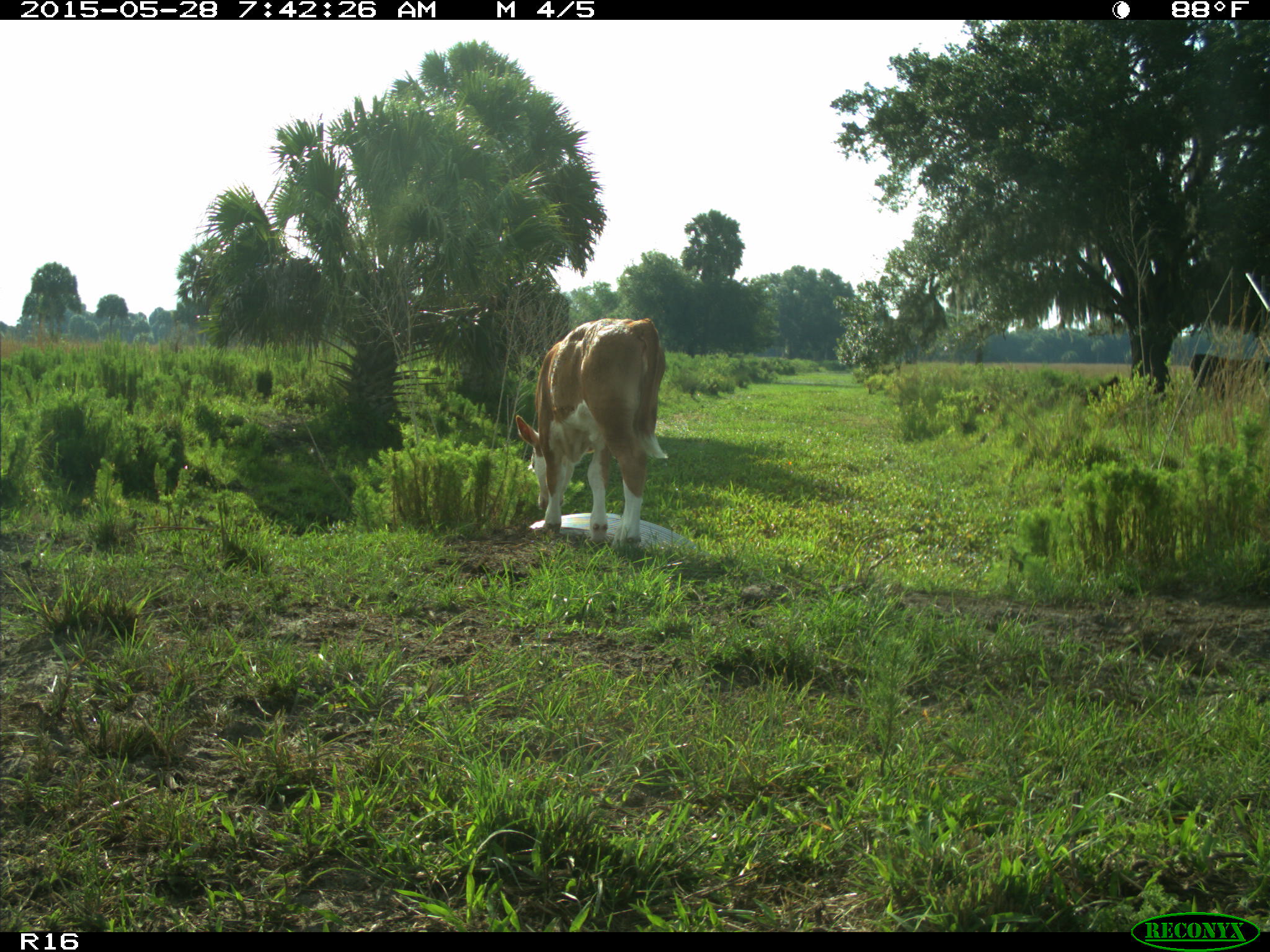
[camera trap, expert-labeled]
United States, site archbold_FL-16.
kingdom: Animalia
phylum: Chordata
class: Mammalia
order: Artiodactyla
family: Bovidae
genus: Bos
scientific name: Bos taurus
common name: domestic cow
Bos taurus (domestic cow).